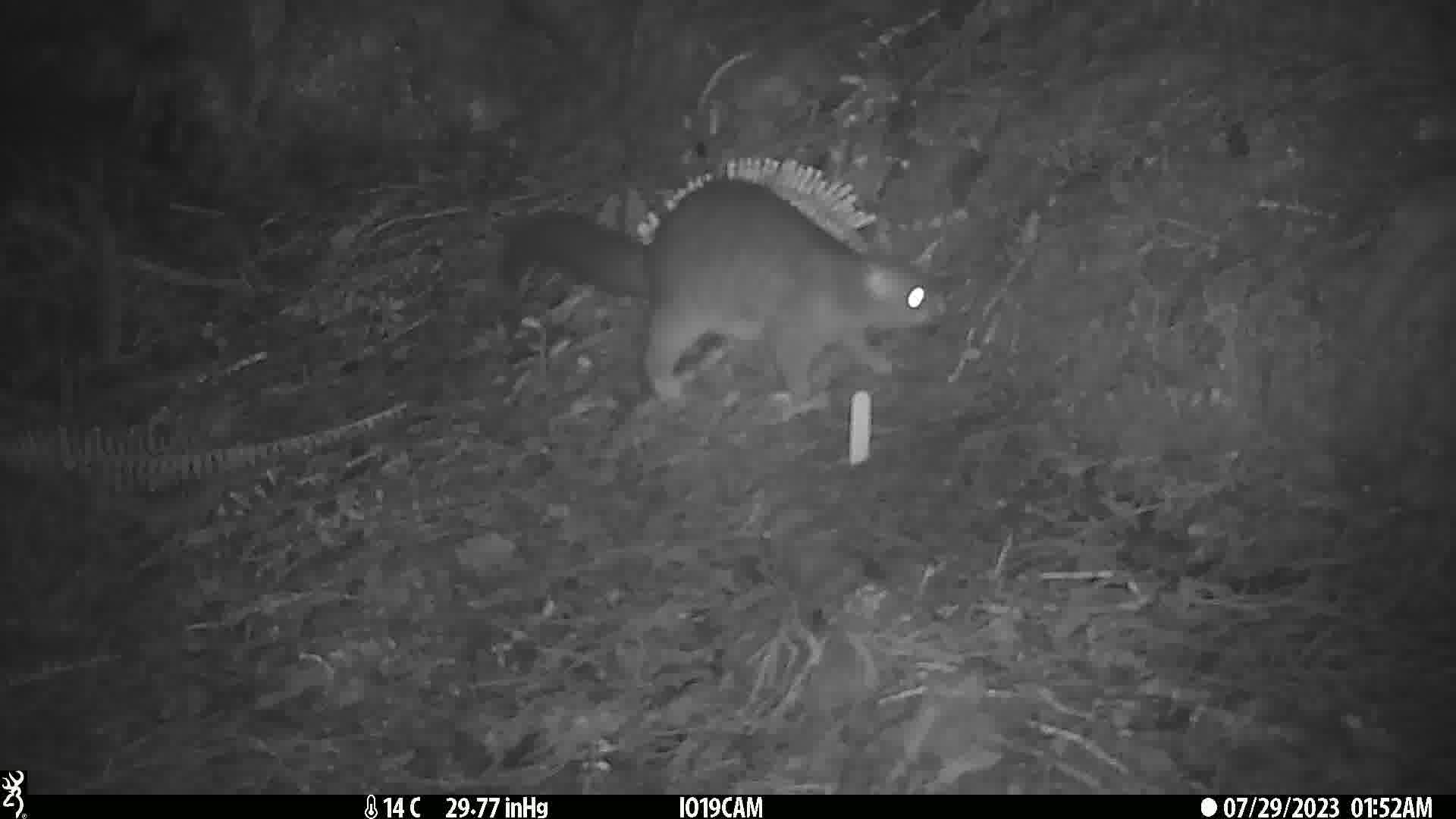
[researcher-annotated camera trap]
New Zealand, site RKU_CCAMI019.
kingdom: Animalia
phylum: Chordata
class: Mammalia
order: Diprotodontia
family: Phalangeridae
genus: Trichosurus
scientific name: Trichosurus vulpecula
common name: common brushtail possum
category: possum